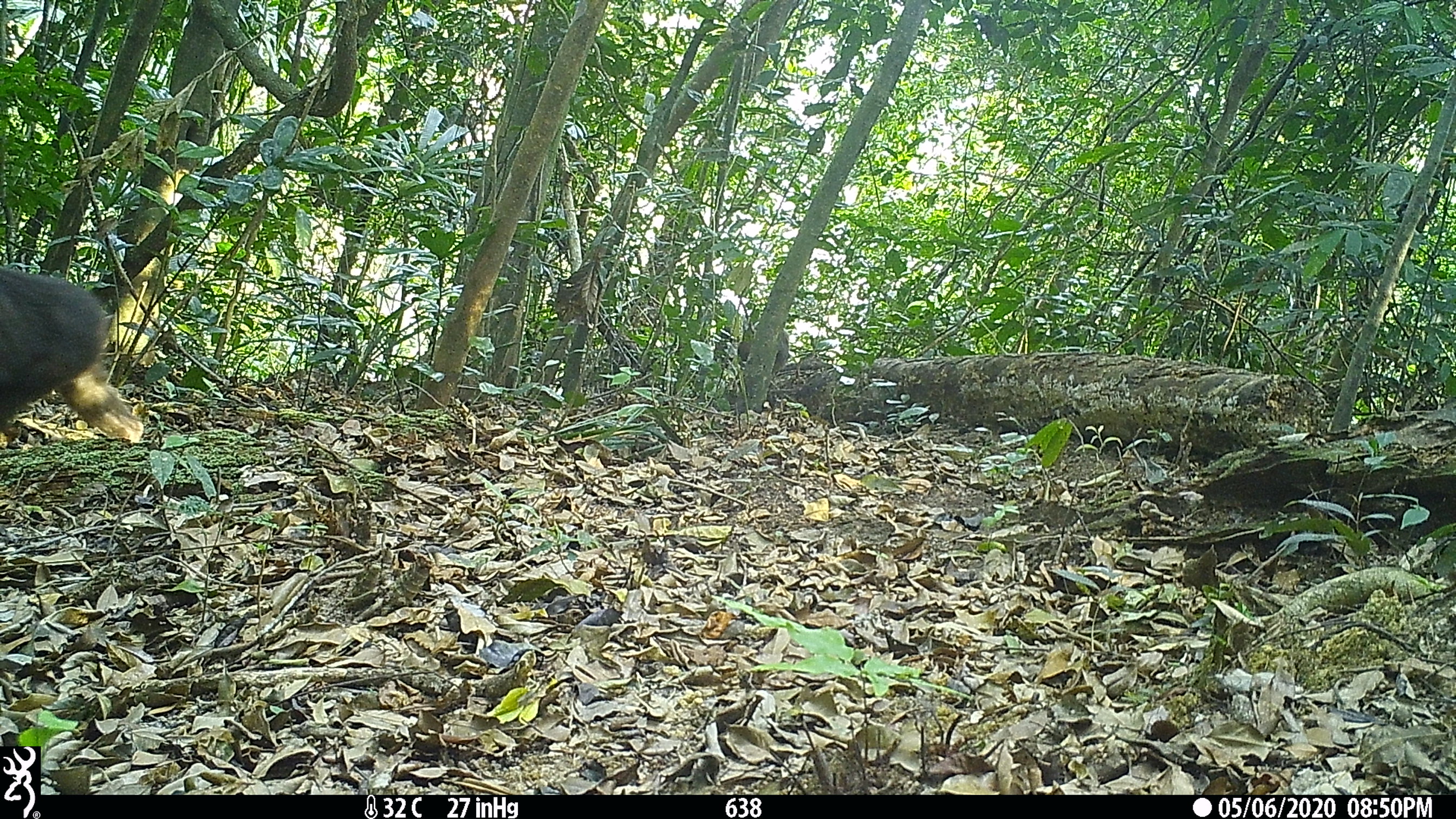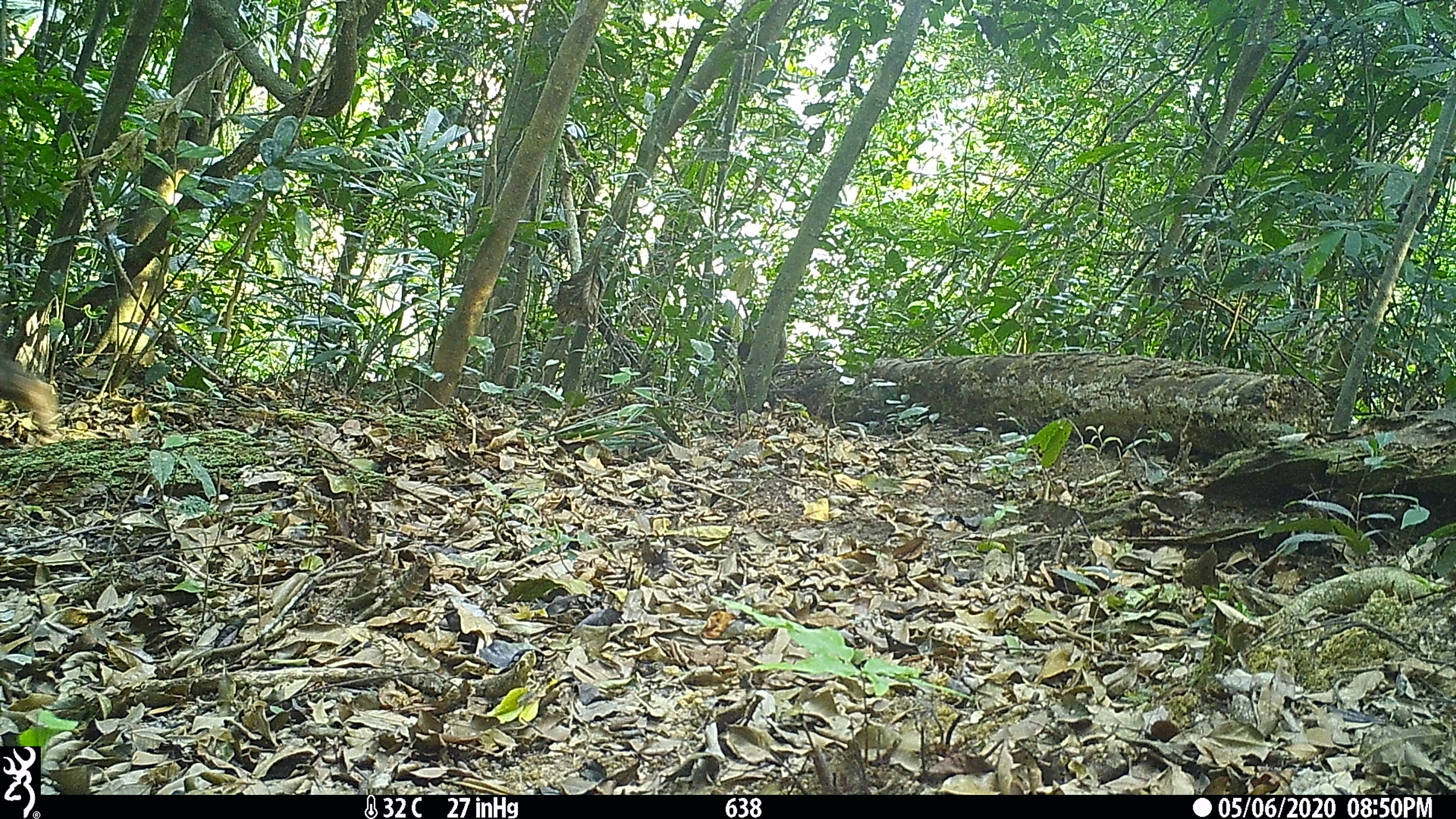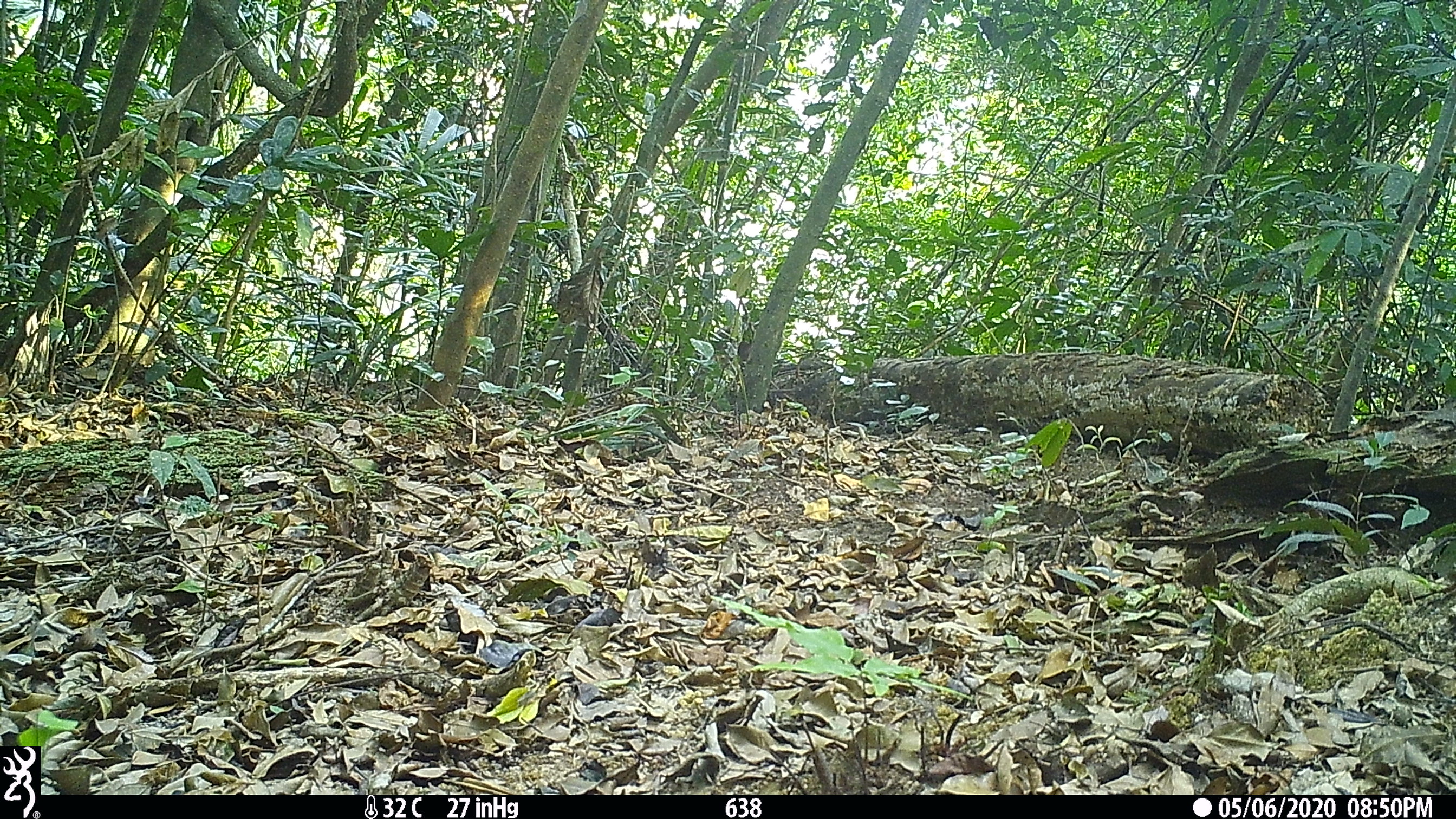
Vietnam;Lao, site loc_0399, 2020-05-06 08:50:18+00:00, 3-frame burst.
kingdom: Animalia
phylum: Chordata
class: Mammalia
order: Primates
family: Cercopithecidae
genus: Macaca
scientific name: Macaca arctoides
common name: stump-tailed macaque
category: stump tailed macaque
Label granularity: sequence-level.